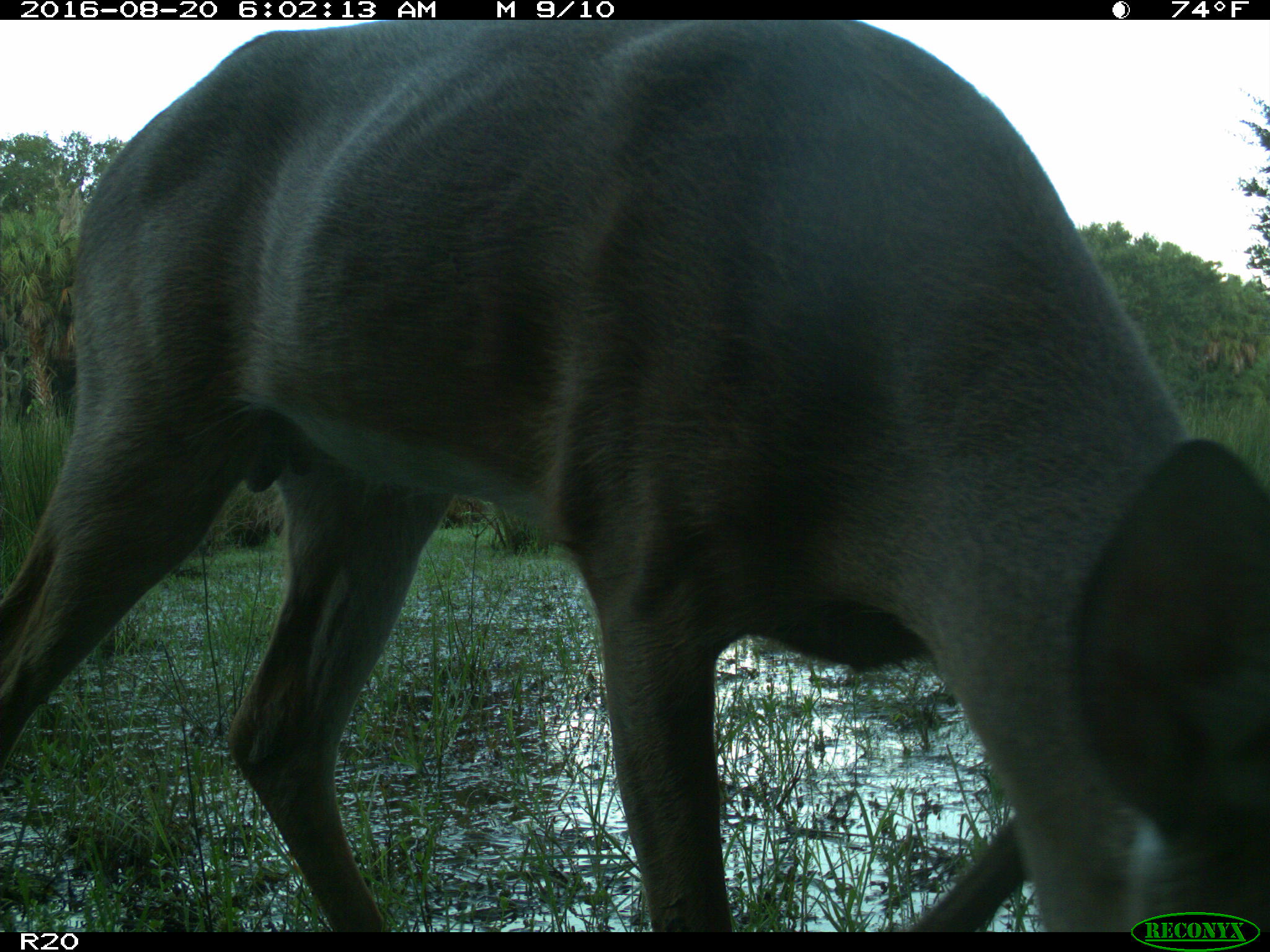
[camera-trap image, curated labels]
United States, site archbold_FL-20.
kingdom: Animalia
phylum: Chordata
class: Mammalia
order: Artiodactyla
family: Cervidae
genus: Odocoileus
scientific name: Odocoileus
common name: deer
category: unidentified deer